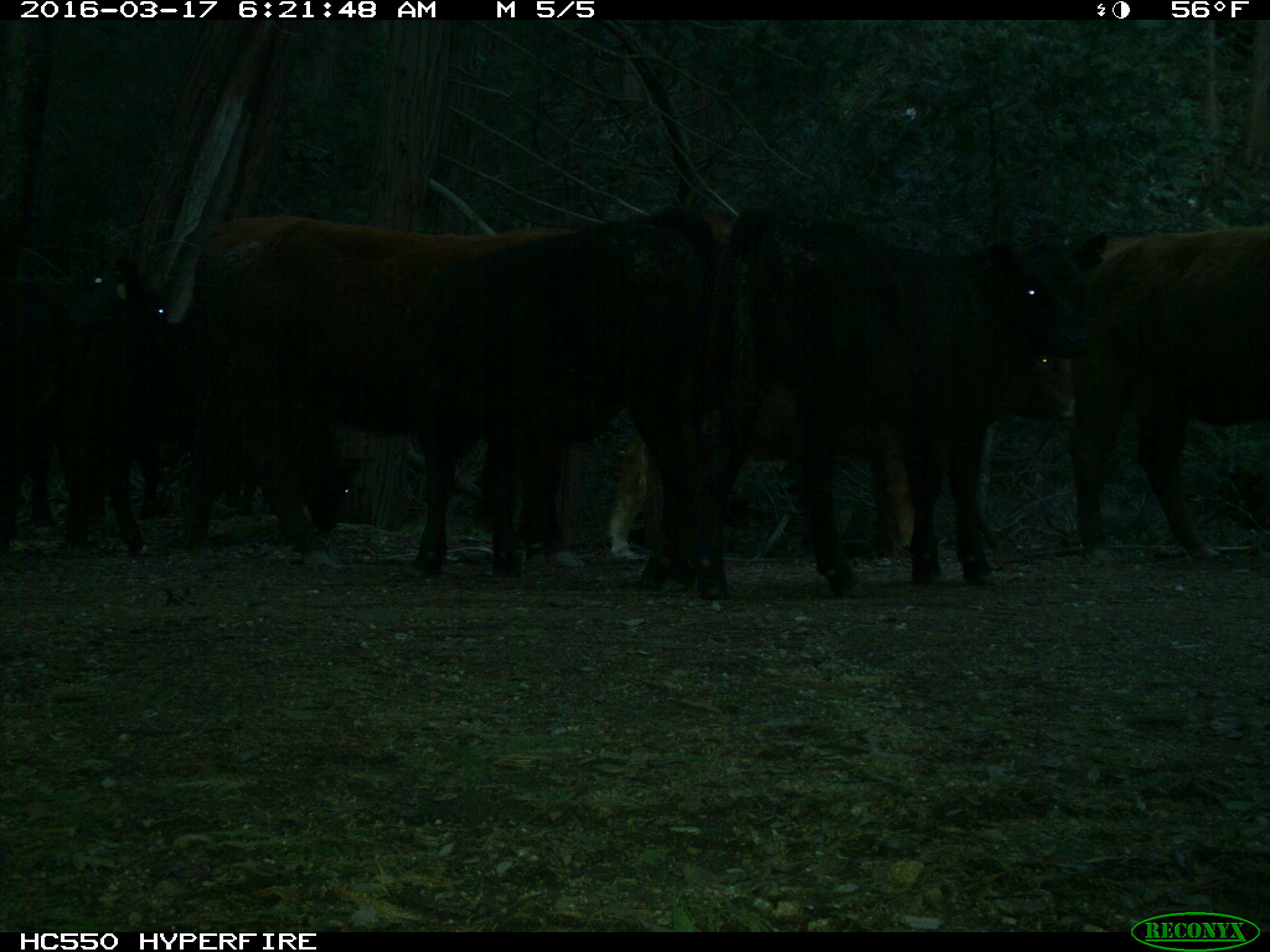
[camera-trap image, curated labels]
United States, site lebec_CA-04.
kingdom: Animalia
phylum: Chordata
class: Mammalia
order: Artiodactyla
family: Bovidae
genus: Bos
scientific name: Bos taurus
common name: domestic cow